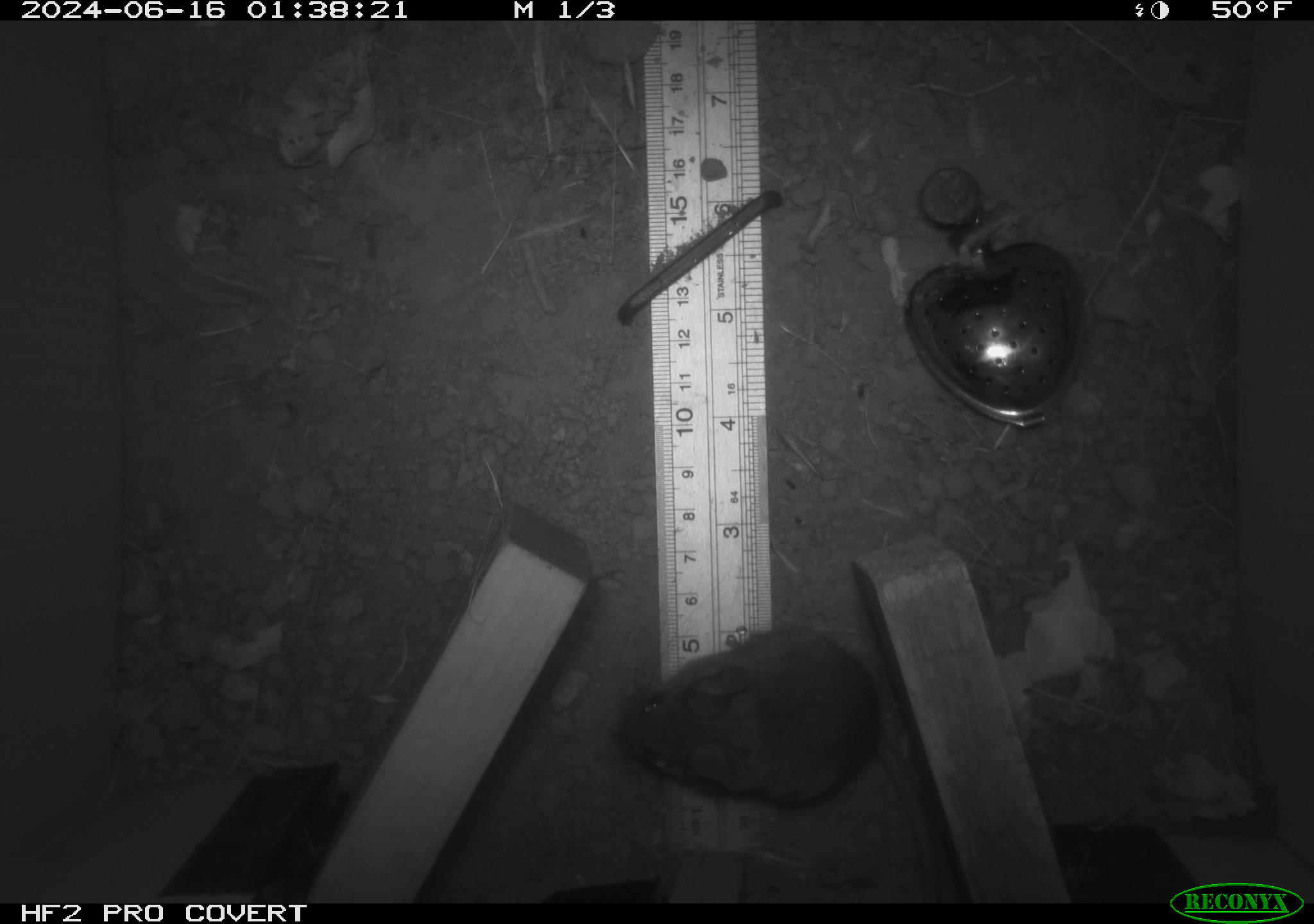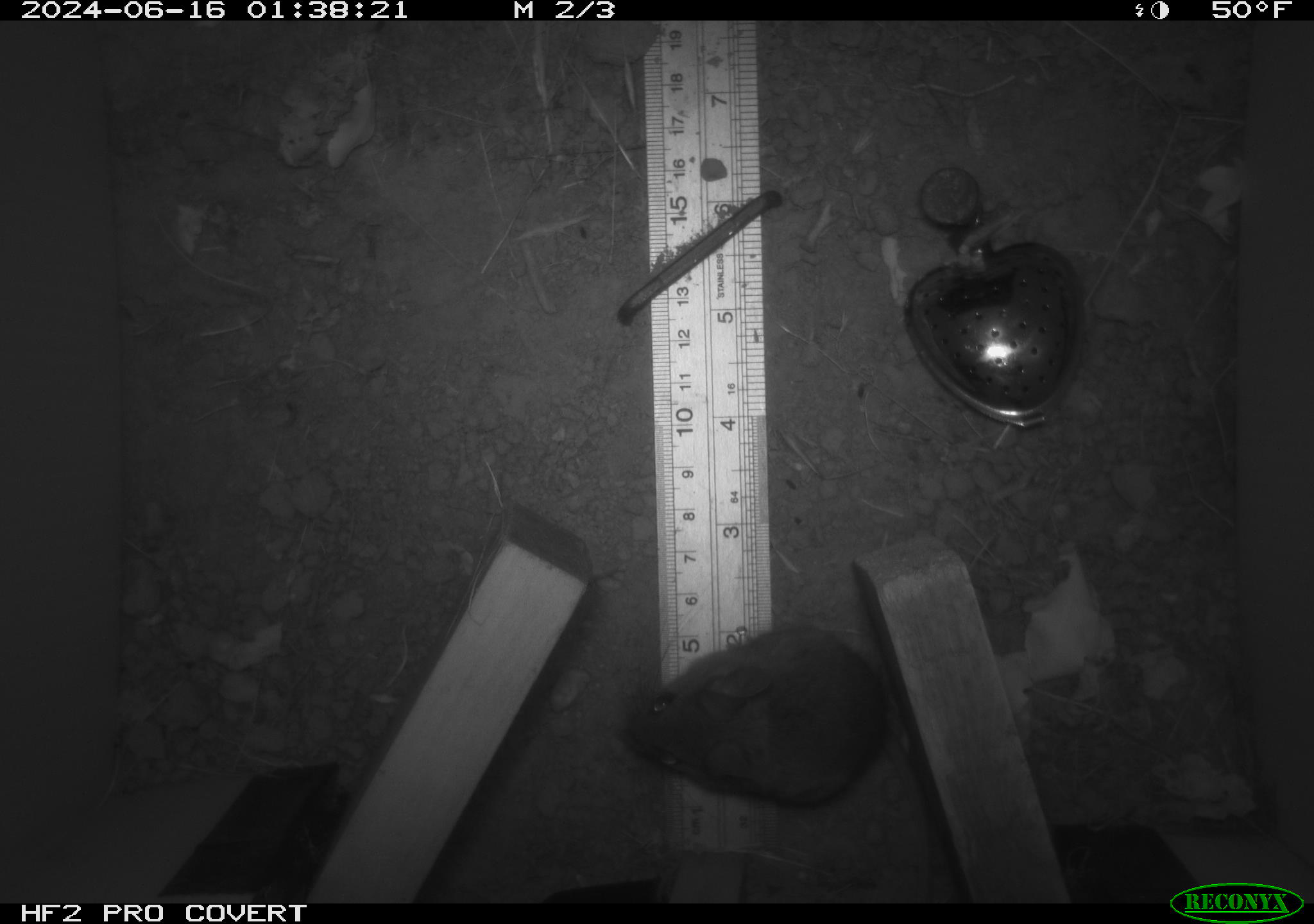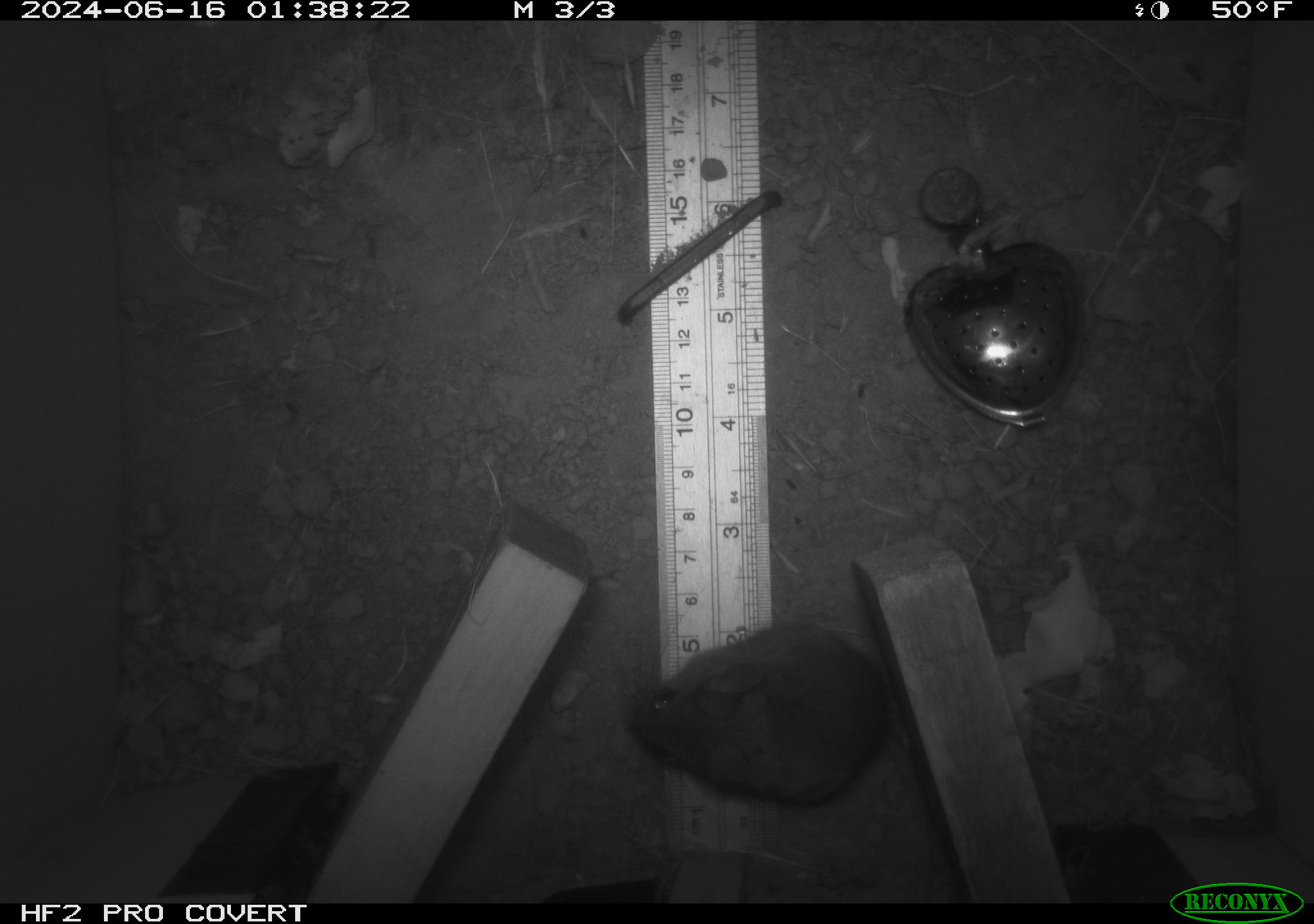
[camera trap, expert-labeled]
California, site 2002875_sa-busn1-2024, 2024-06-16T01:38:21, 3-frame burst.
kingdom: Animalia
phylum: Chordata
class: Mammalia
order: Rodentia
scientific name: Rodentia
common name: mouse species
Mouse species (Rodentia).